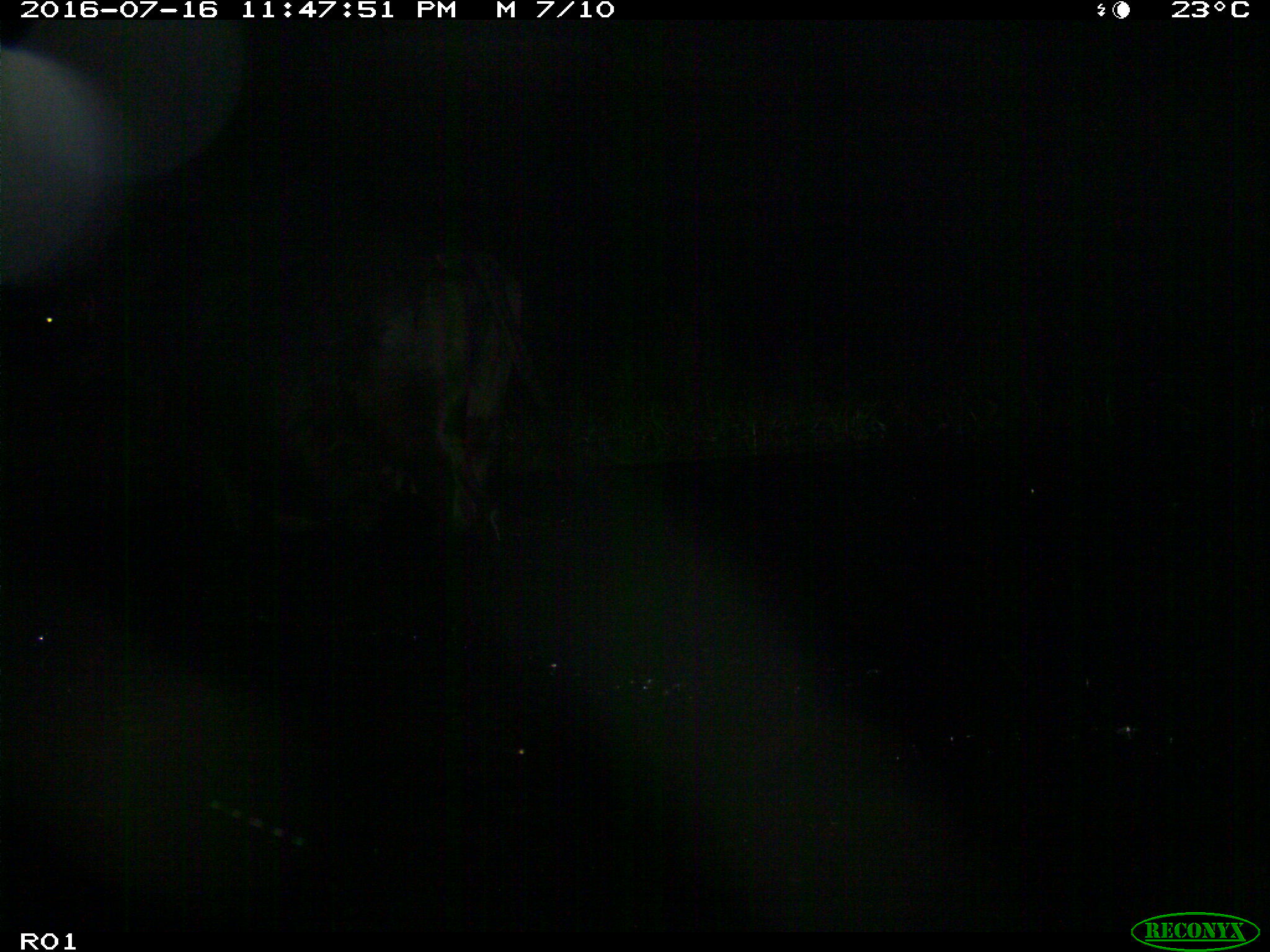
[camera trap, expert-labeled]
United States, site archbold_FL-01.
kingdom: Animalia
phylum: Chordata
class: Mammalia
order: Artiodactyla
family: Bovidae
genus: Bos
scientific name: Bos taurus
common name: domestic cow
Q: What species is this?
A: Bos taurus (domestic cow).